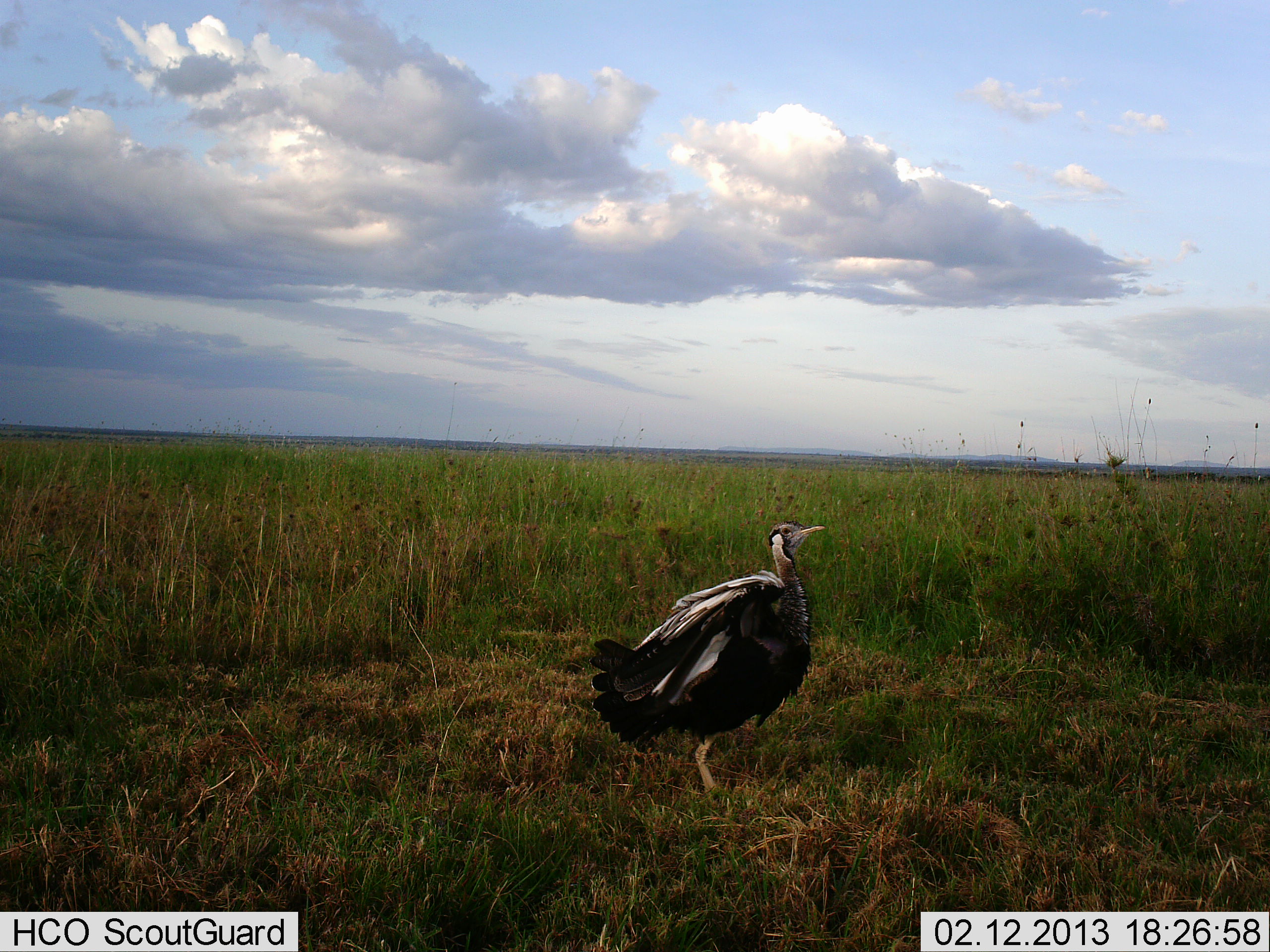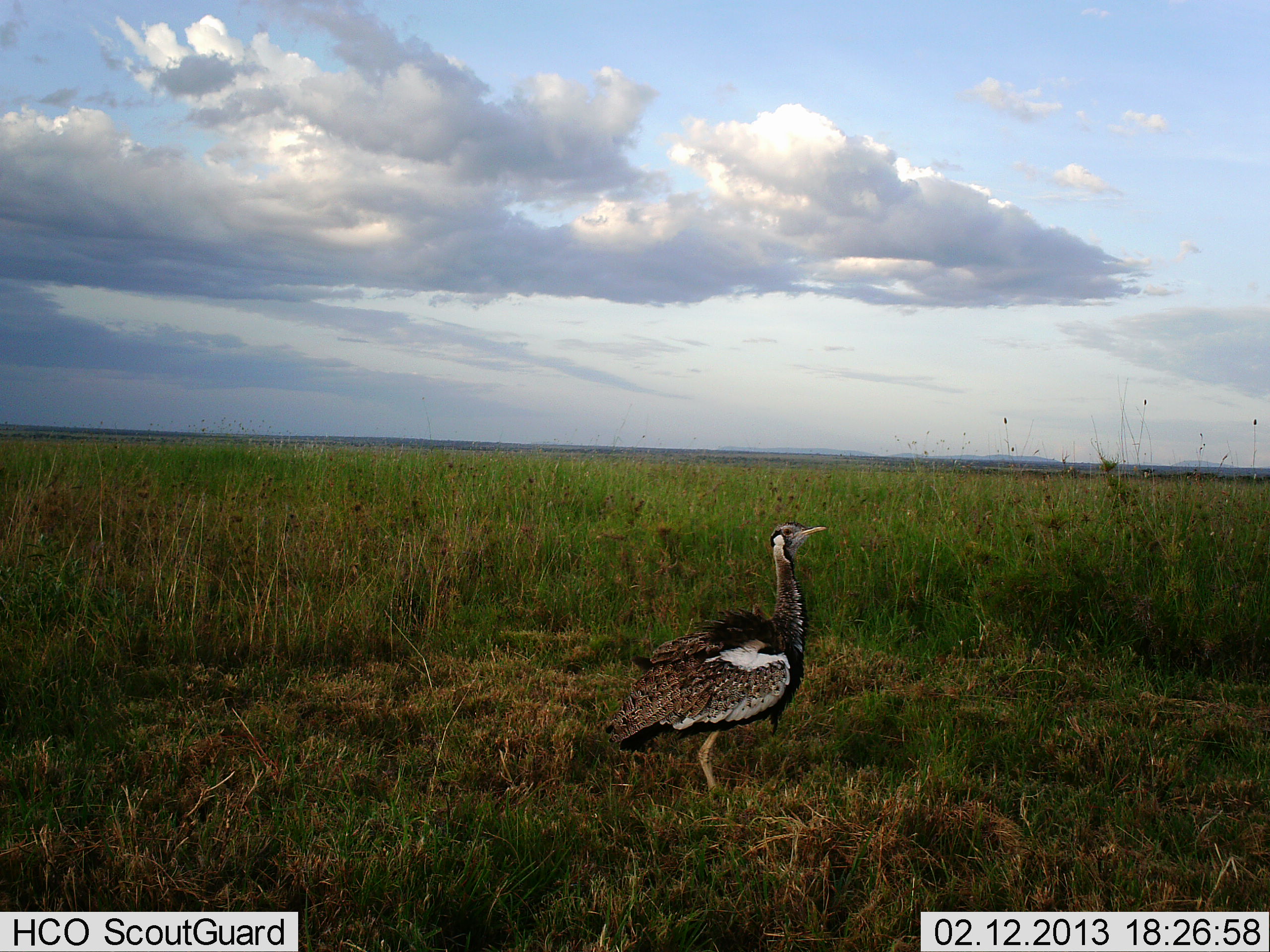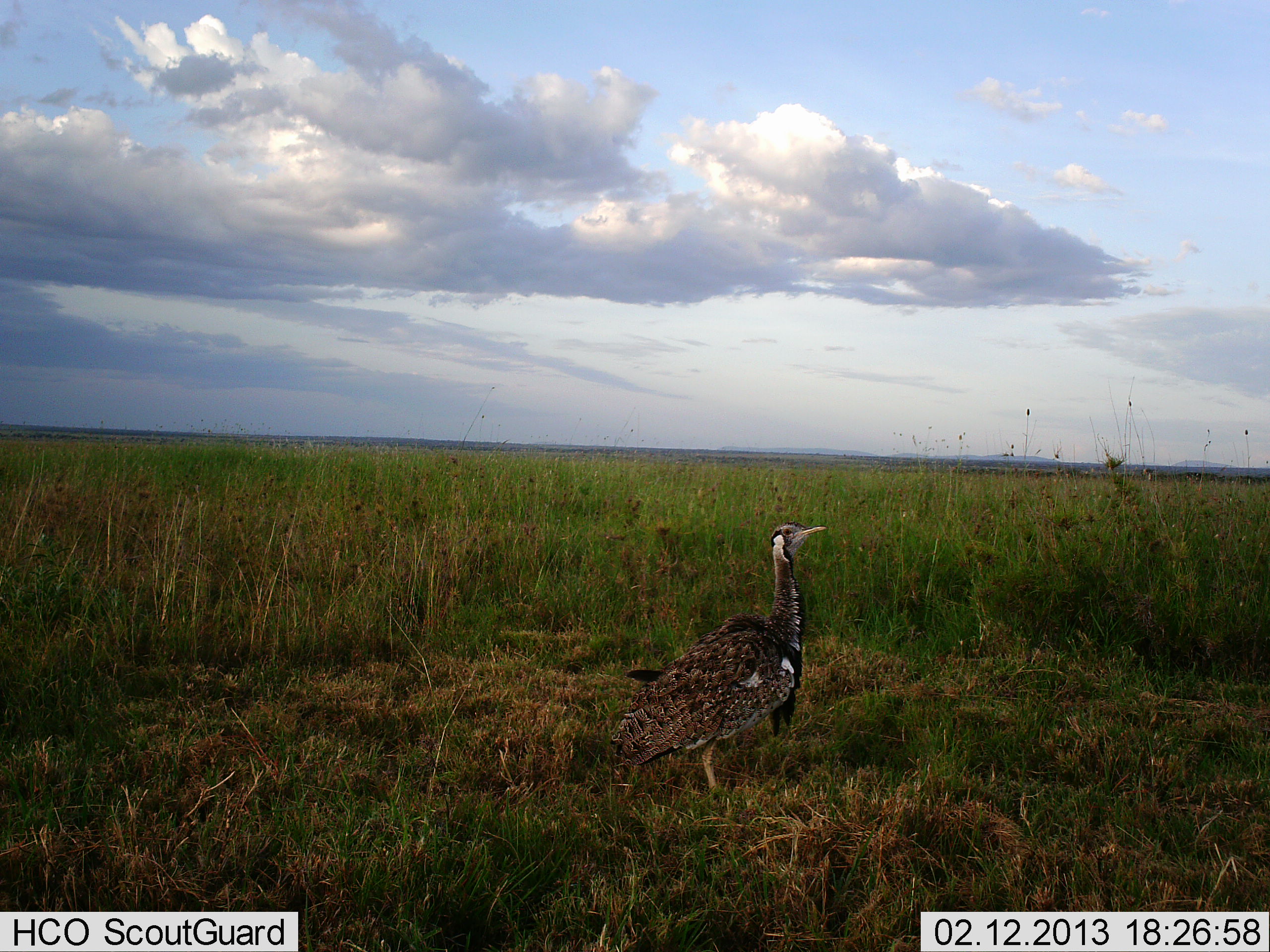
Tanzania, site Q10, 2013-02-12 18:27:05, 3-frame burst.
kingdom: Animalia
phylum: Chordata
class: Aves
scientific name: Aves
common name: bird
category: otherbird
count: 1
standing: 100%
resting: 0%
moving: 0%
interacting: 0%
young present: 0%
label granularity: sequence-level